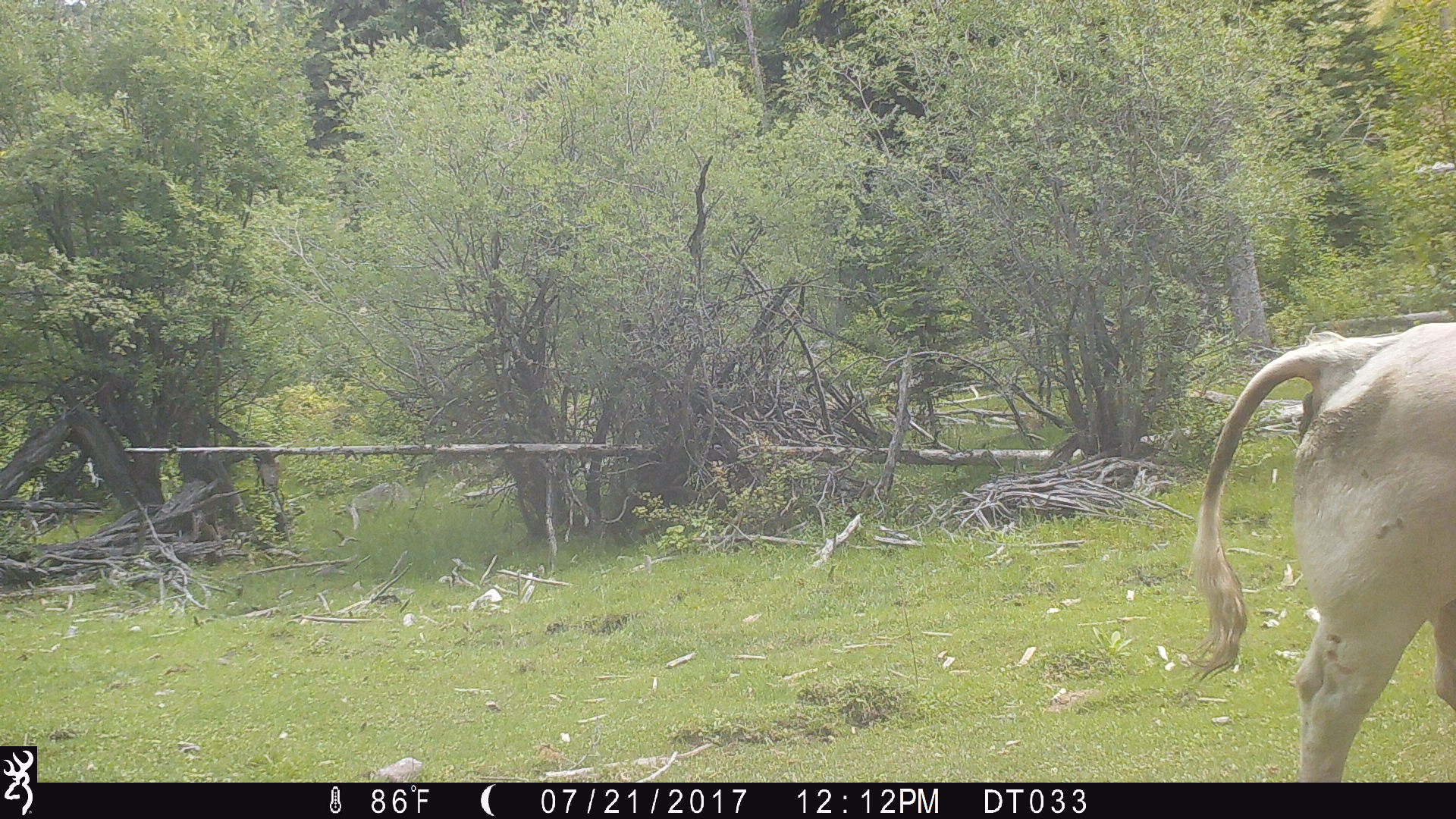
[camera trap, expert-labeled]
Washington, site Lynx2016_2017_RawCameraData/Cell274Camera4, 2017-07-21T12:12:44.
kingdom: Animalia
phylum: Chordata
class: Mammalia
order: Artiodactyla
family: Bovidae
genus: Bos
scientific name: Bos taurus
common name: domestic cattle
Domestic cattle (Bos taurus). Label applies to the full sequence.